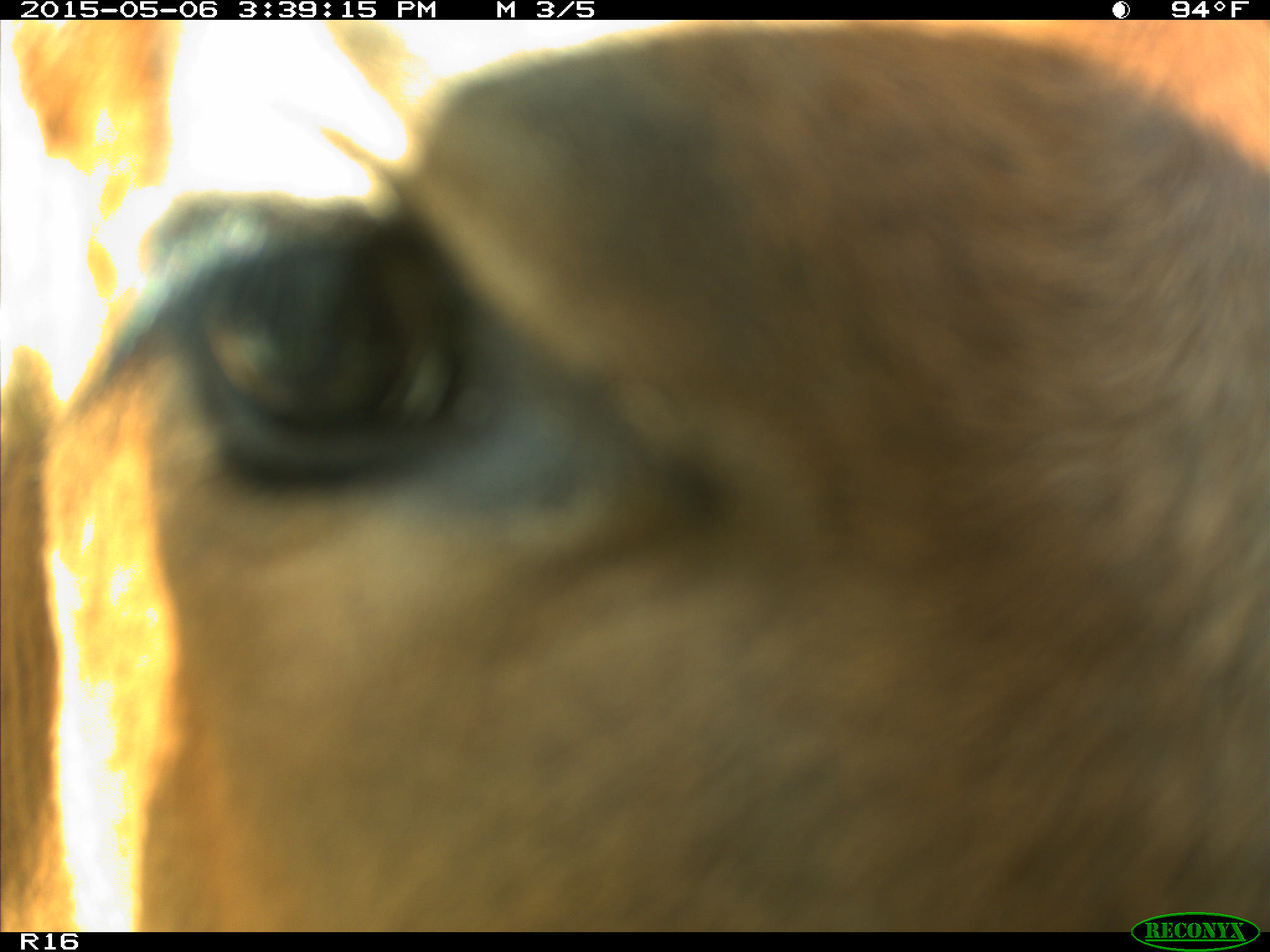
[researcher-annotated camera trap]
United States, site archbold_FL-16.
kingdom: Animalia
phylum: Chordata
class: Mammalia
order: Artiodactyla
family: Bovidae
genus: Bos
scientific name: Bos taurus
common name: domestic cow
Bos taurus (domestic cow).